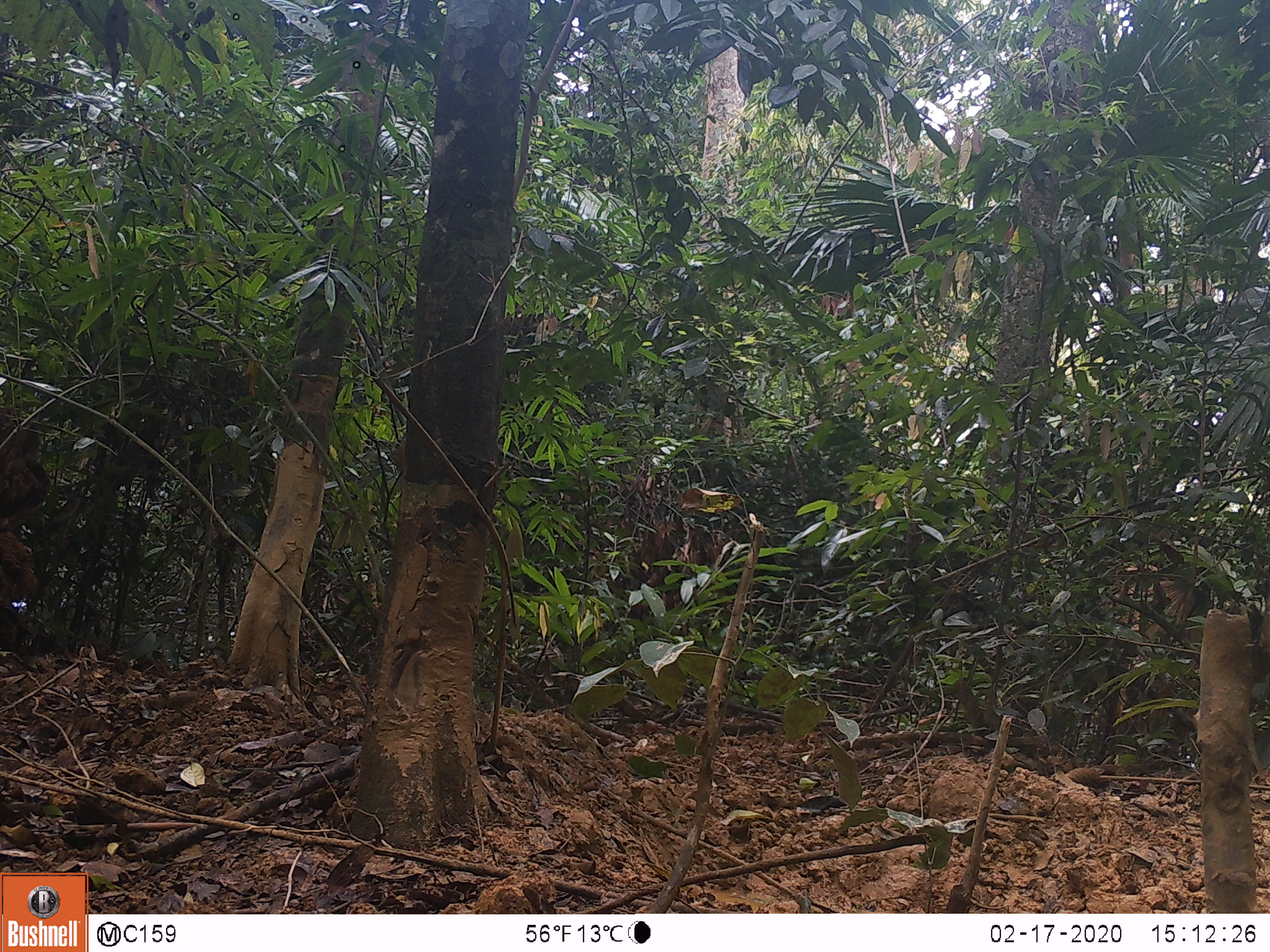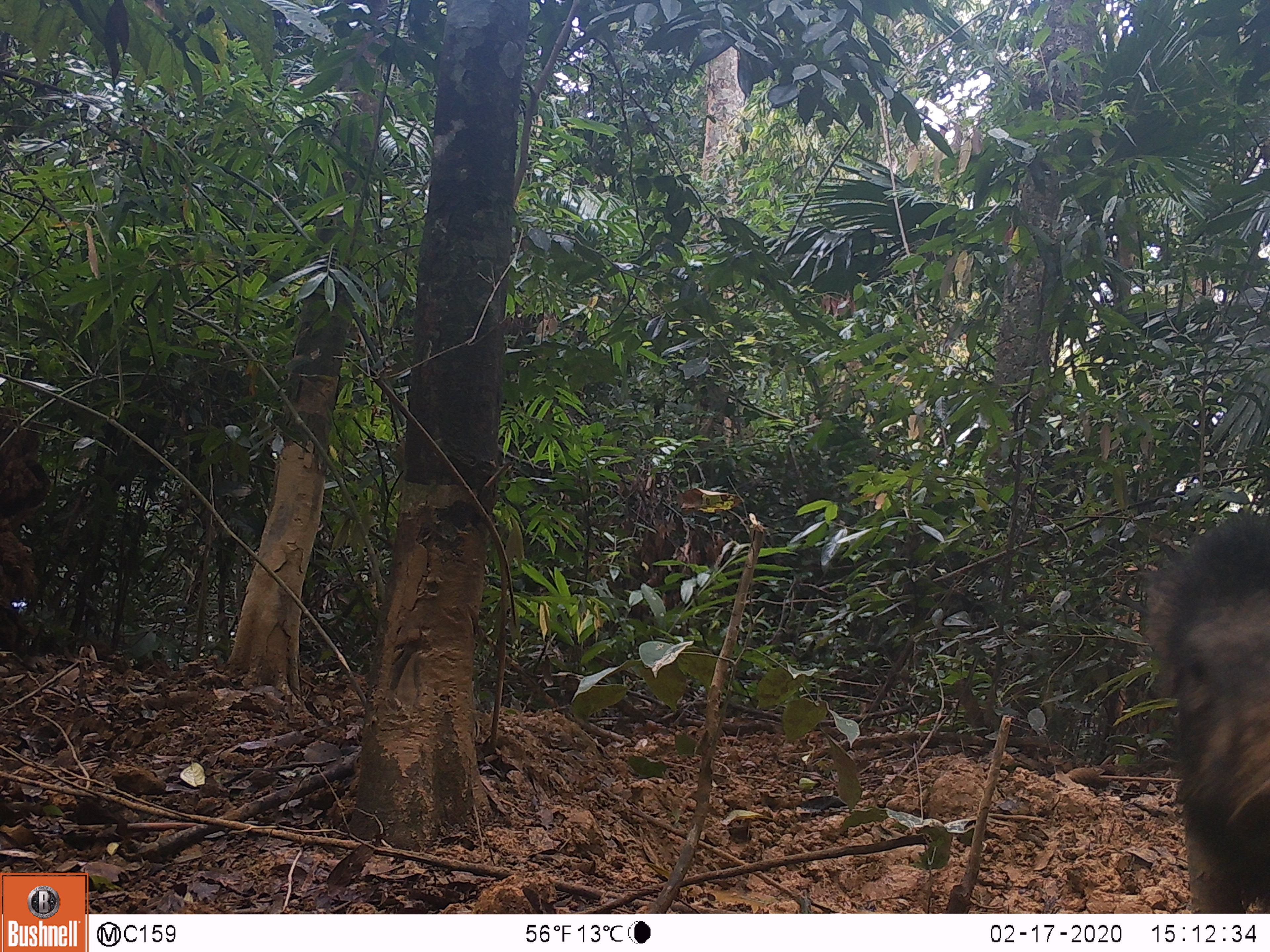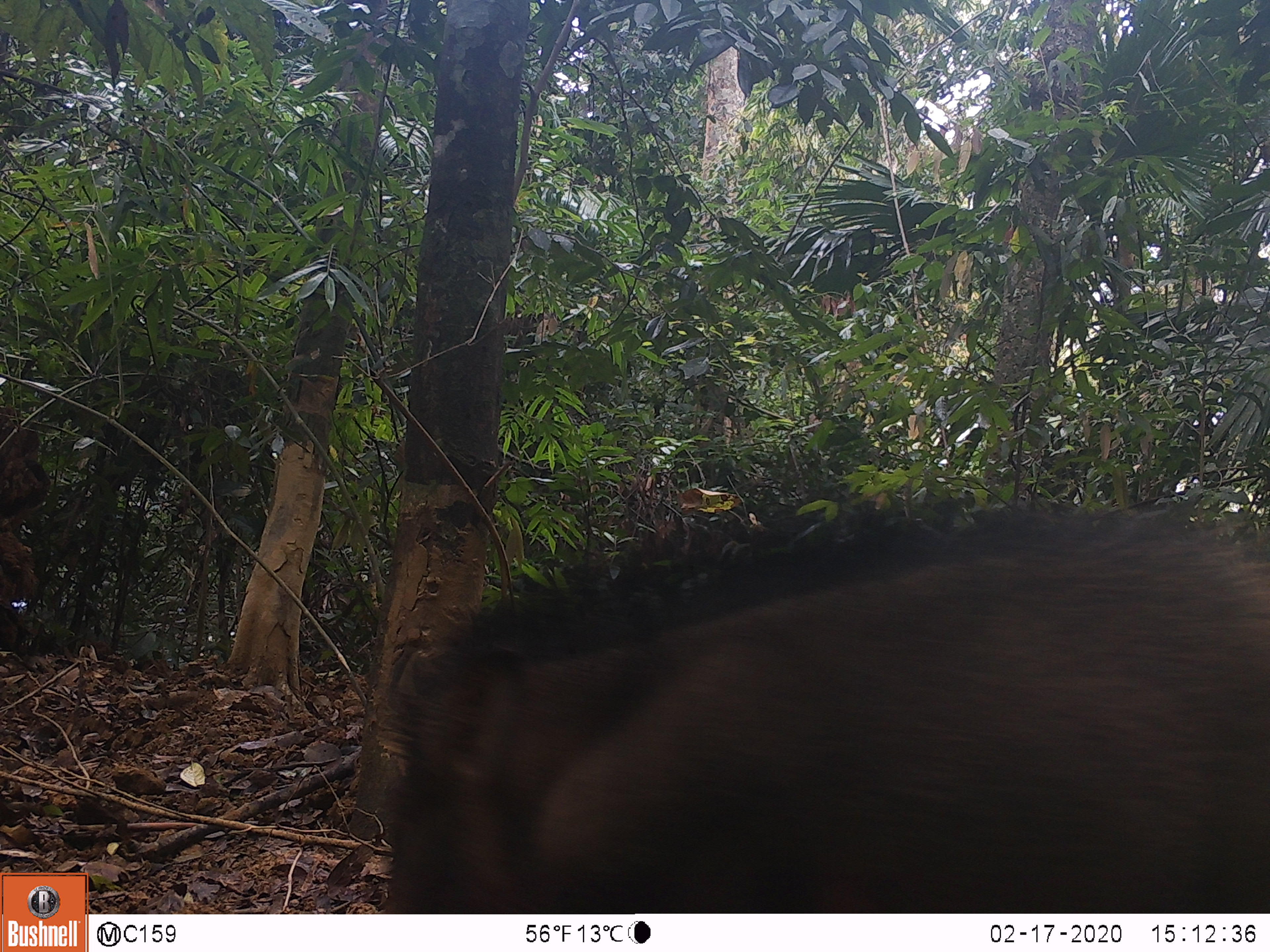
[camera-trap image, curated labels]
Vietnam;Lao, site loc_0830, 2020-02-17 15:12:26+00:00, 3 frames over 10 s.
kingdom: Animalia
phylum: Chordata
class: Mammalia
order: Artiodactyla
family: Suidae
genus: Sus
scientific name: Sus scrofa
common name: eurasian wild pig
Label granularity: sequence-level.